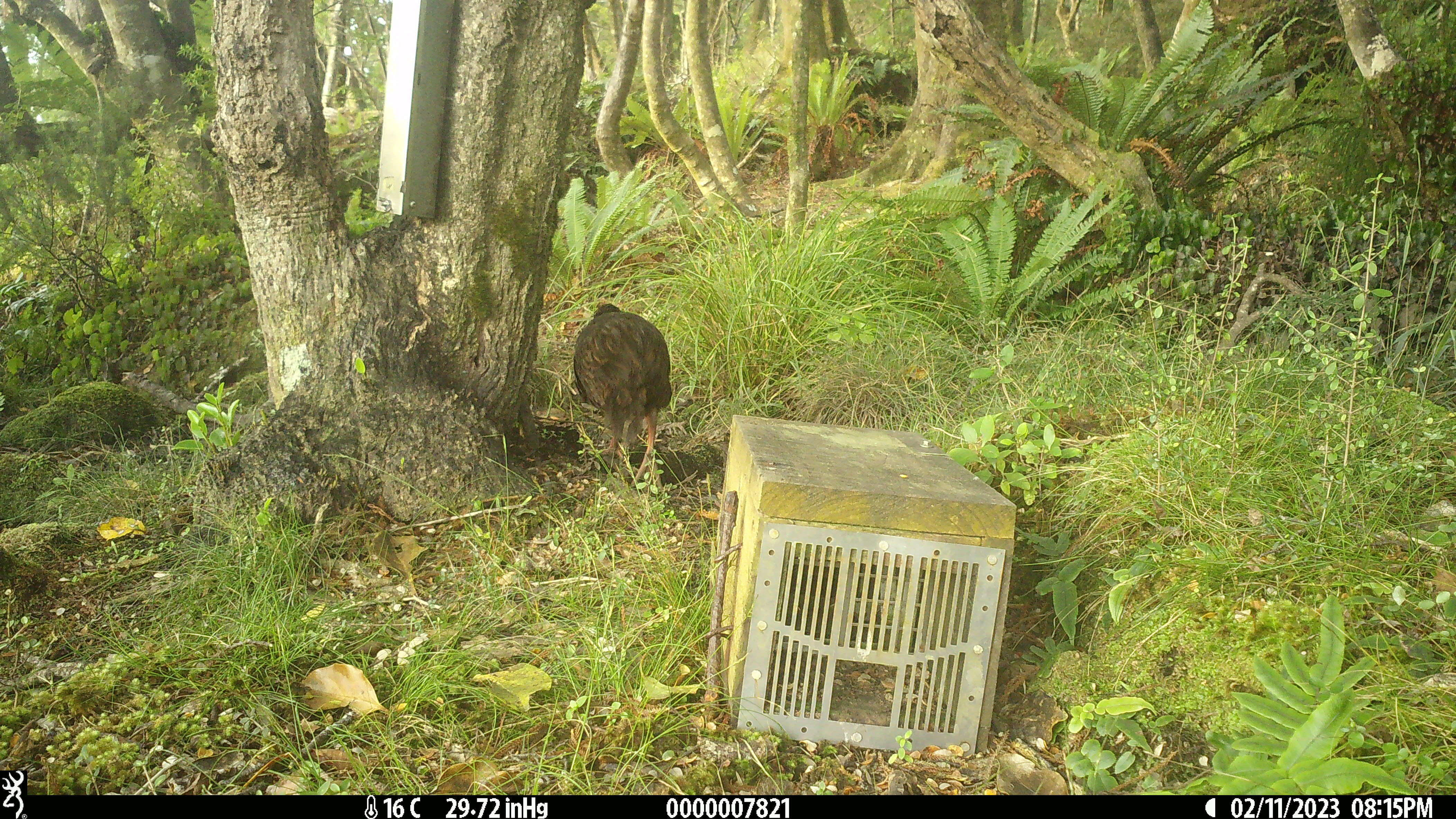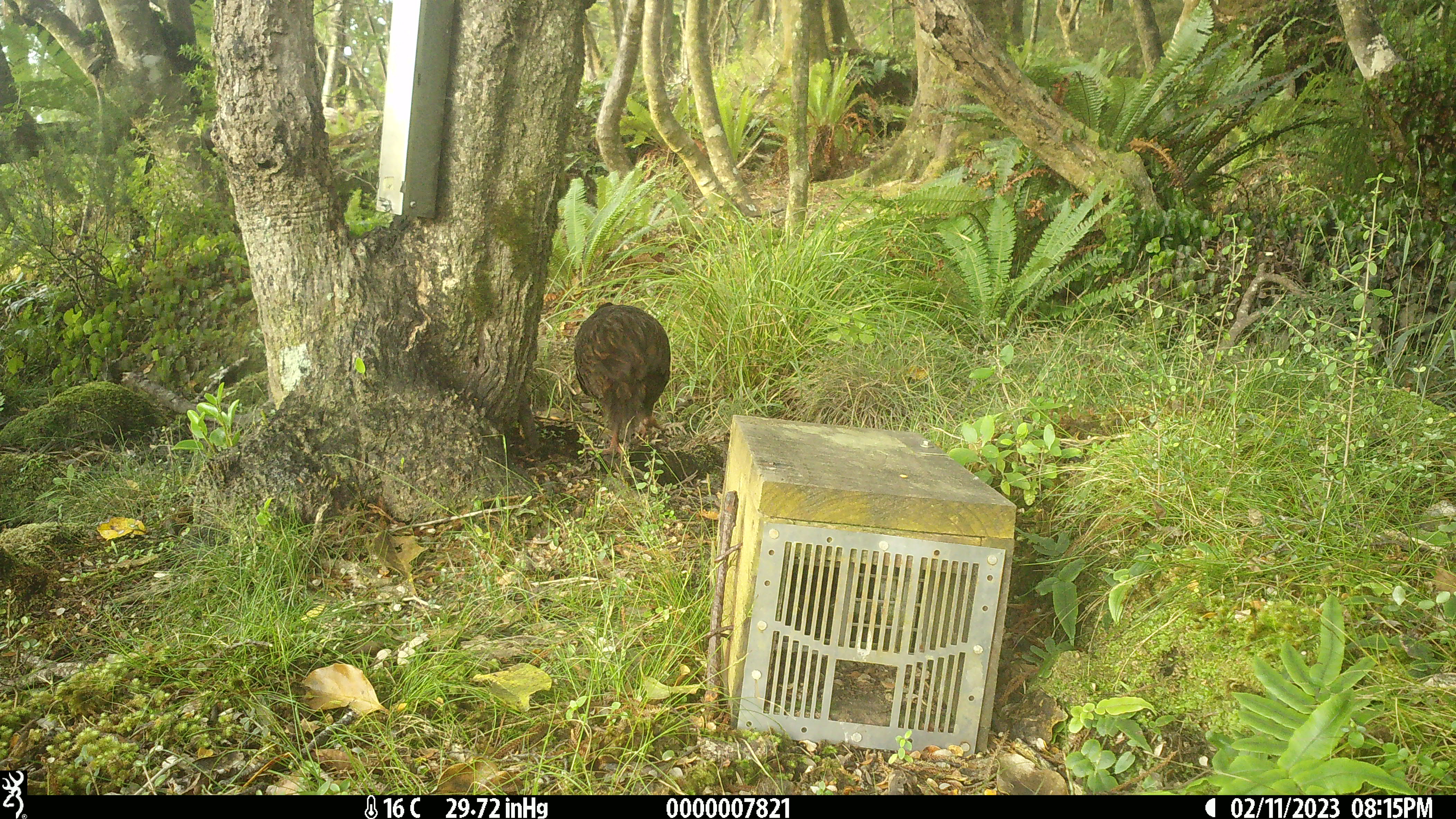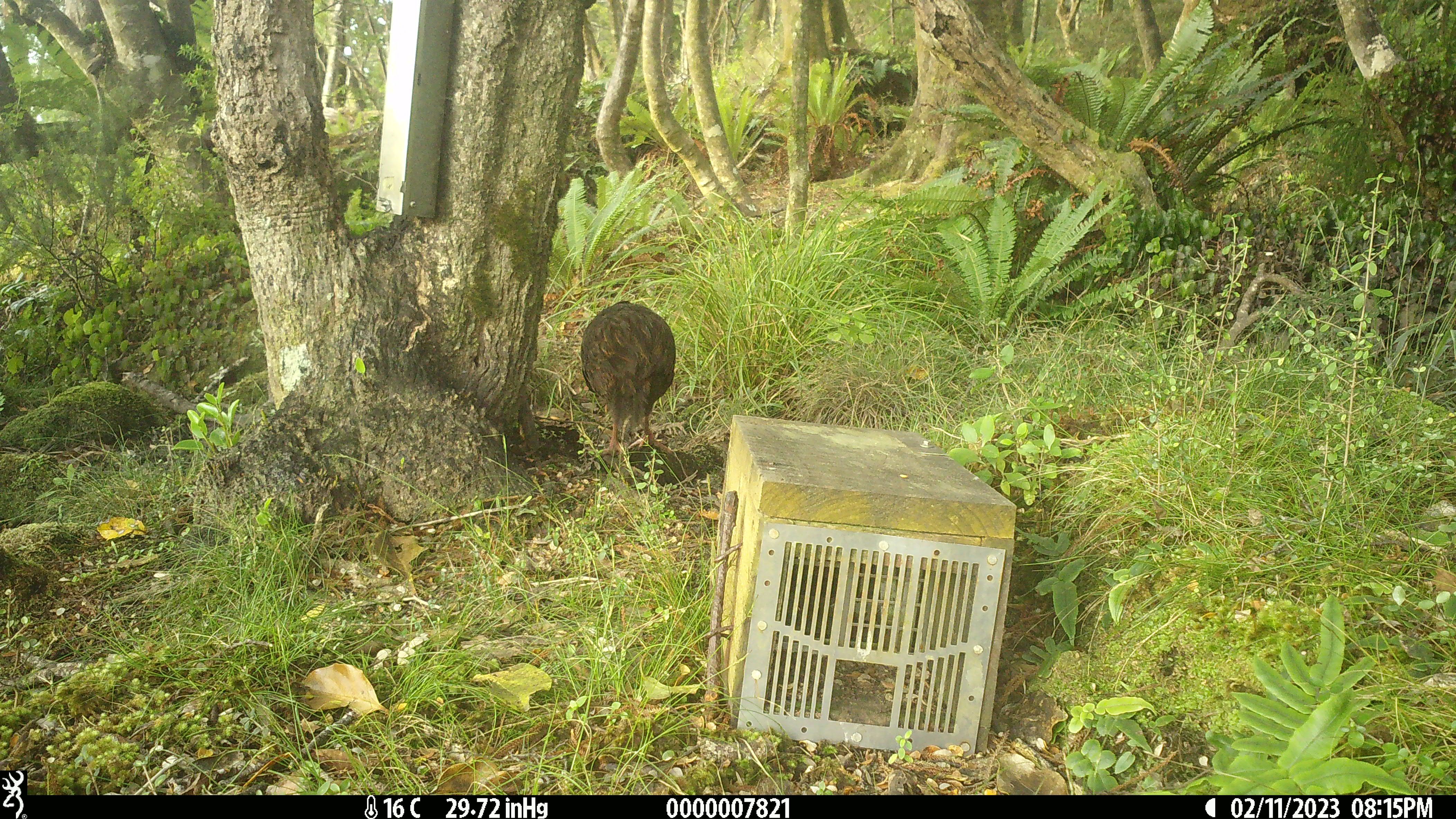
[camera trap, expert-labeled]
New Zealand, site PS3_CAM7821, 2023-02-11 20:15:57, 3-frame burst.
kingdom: Animalia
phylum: Chordata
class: Aves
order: Gruiformes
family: Rallidae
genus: Gallirallus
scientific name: Gallirallus australis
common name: weka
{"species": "weka (Gallirallus australis)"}